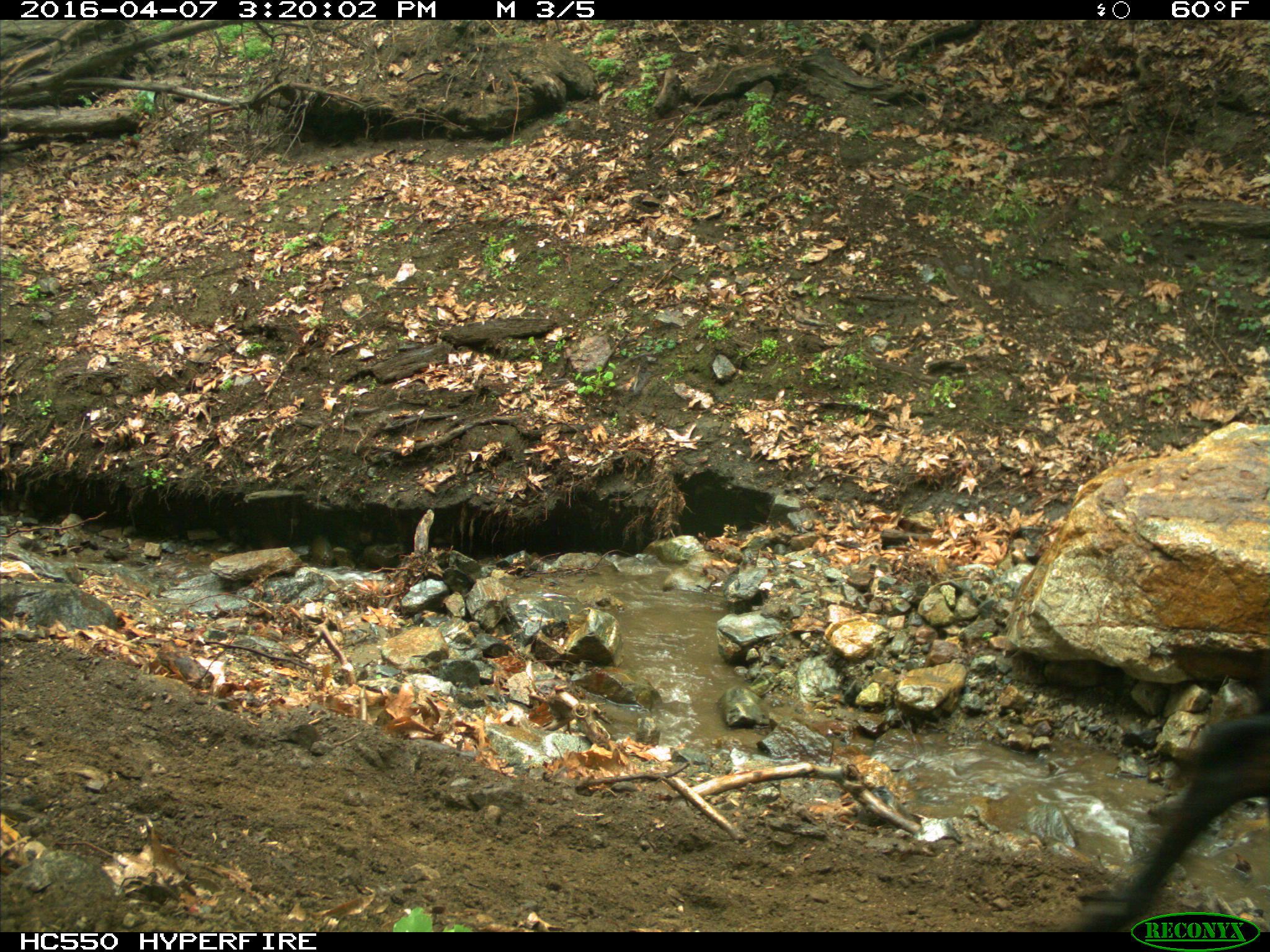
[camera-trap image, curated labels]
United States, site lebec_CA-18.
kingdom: Animalia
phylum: Chordata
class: Mammalia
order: Artiodactyla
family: Bovidae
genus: Bos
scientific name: Bos taurus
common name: domestic cow